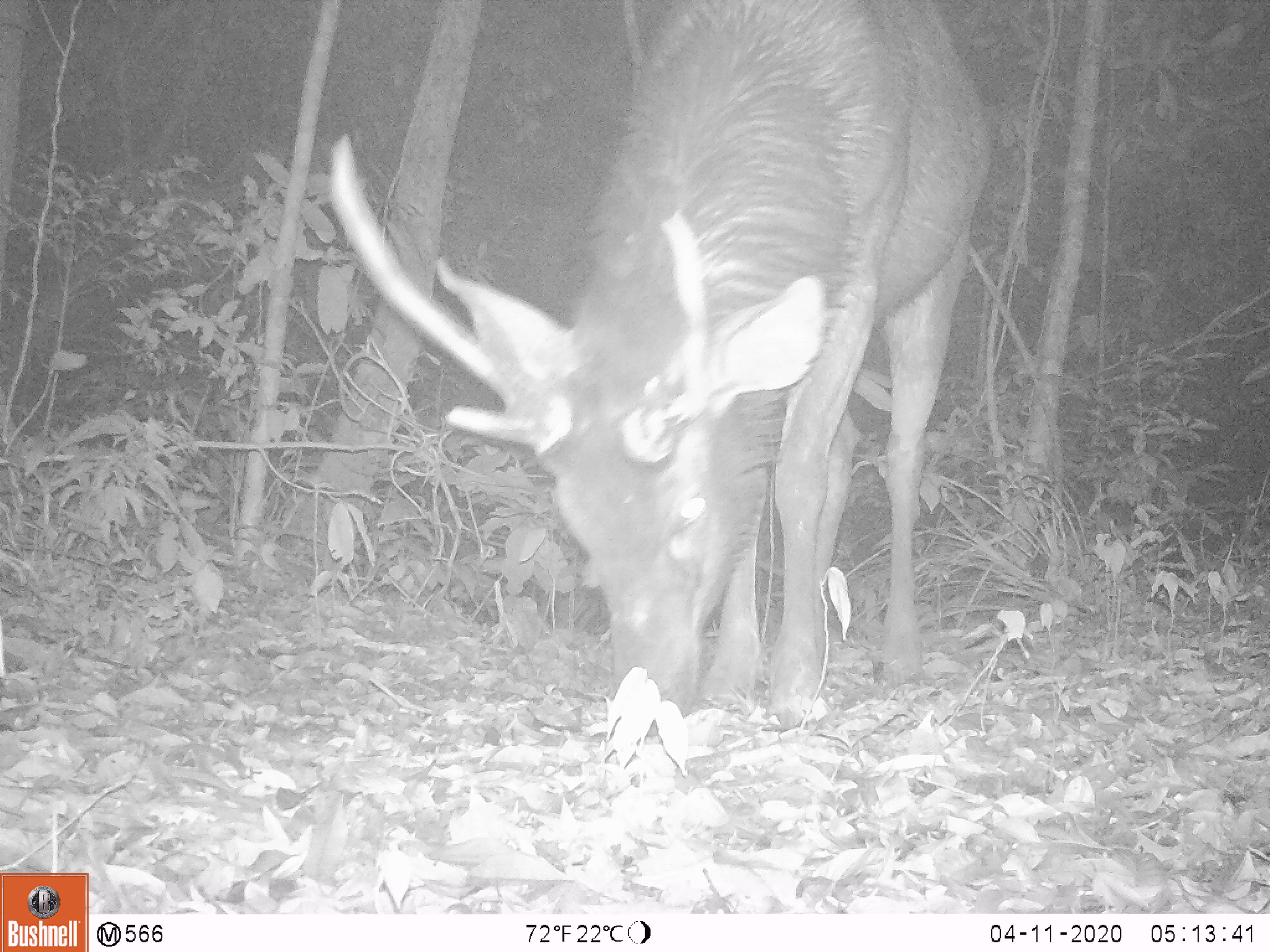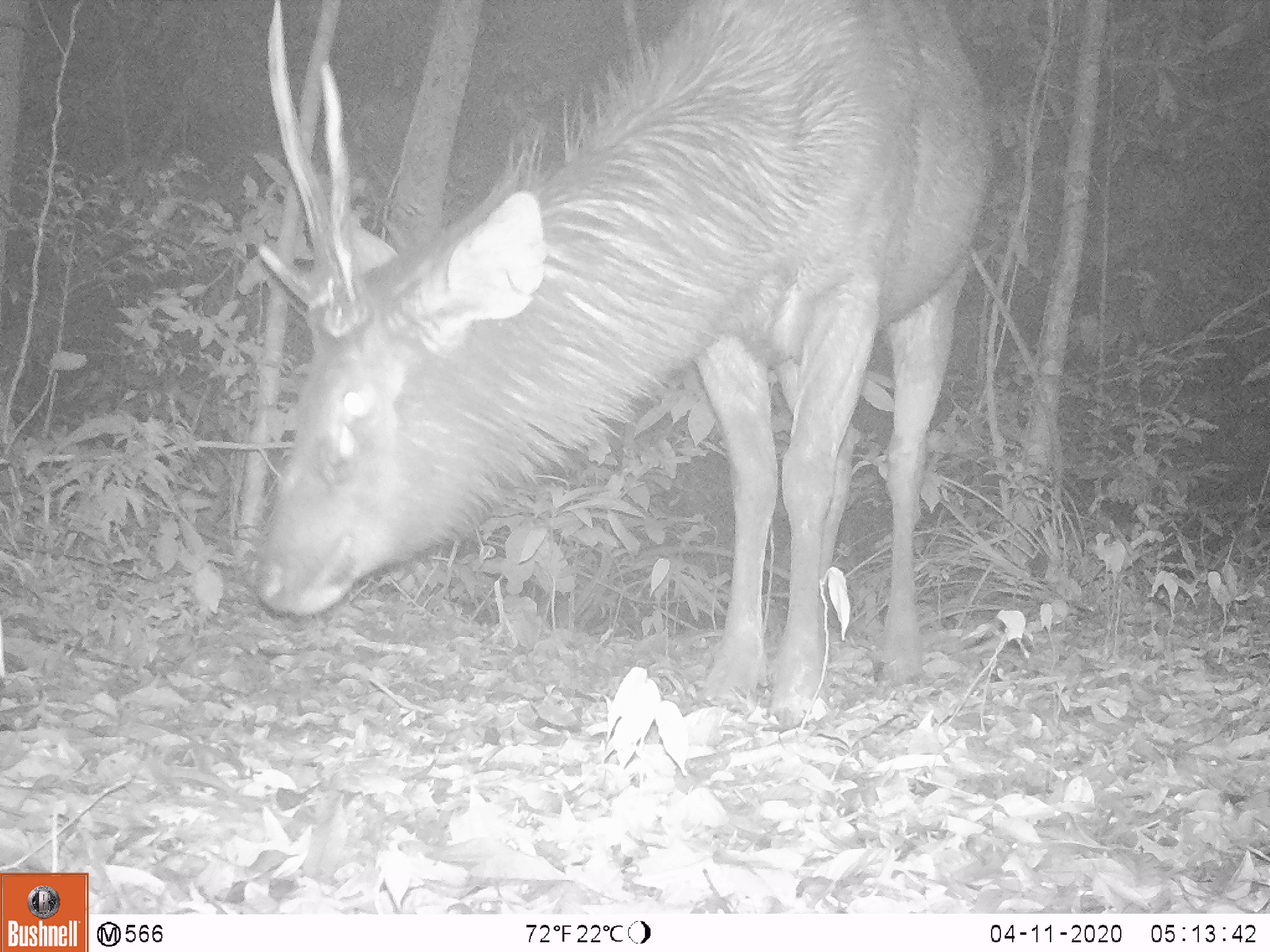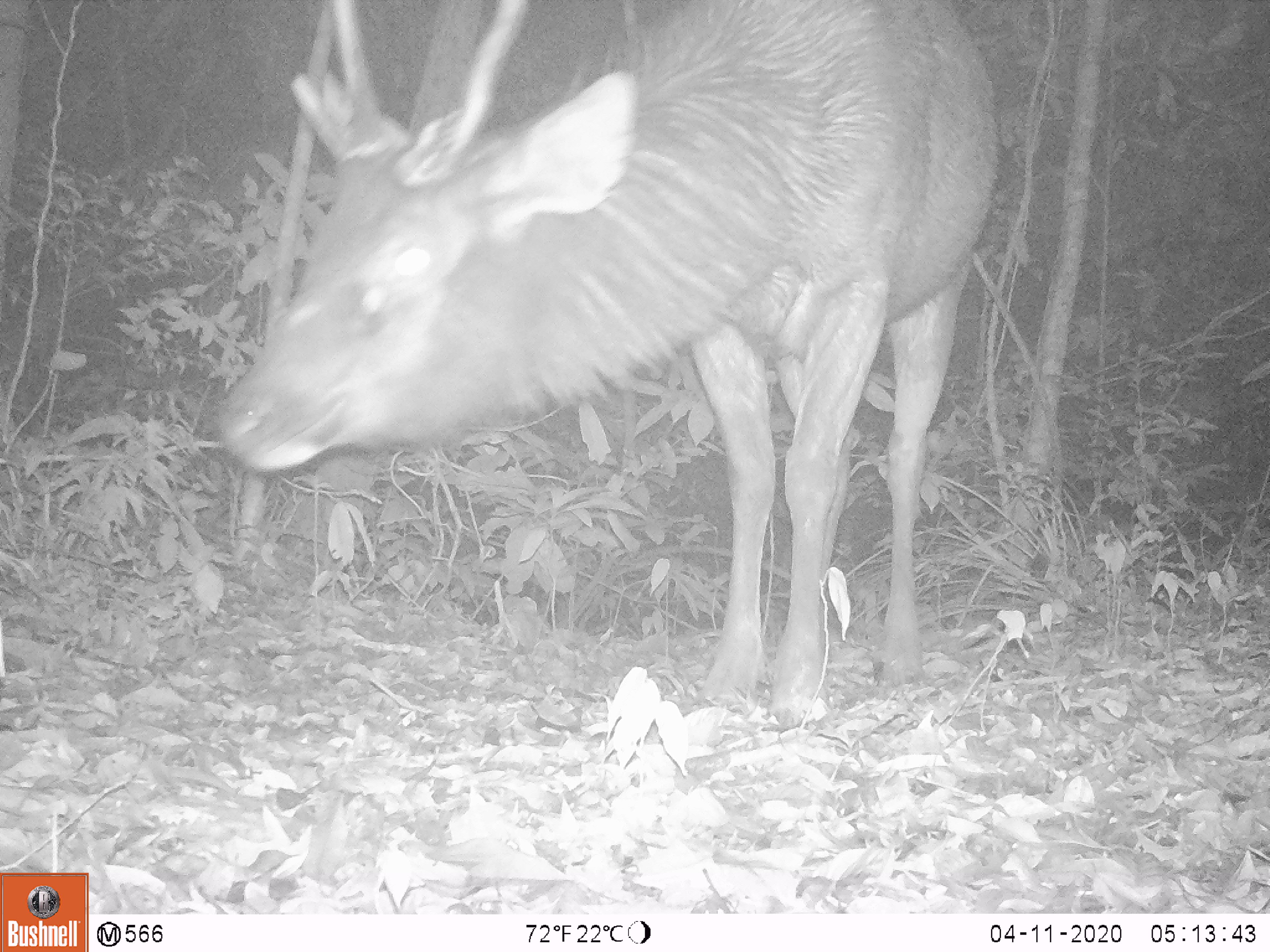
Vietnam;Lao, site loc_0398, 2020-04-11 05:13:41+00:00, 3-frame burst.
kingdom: Animalia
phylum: Chordata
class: Mammalia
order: Artiodactyla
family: Cervidae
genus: Rusa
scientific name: Rusa unicolor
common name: sambar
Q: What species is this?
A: Sambar (Rusa unicolor).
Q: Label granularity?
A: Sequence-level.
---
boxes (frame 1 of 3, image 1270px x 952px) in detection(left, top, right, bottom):
sambar: detection(323, 3, 992, 741)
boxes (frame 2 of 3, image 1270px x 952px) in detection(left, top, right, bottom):
sambar: detection(246, 0, 992, 731)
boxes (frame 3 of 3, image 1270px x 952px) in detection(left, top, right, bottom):
sambar: detection(214, 3, 1001, 728)